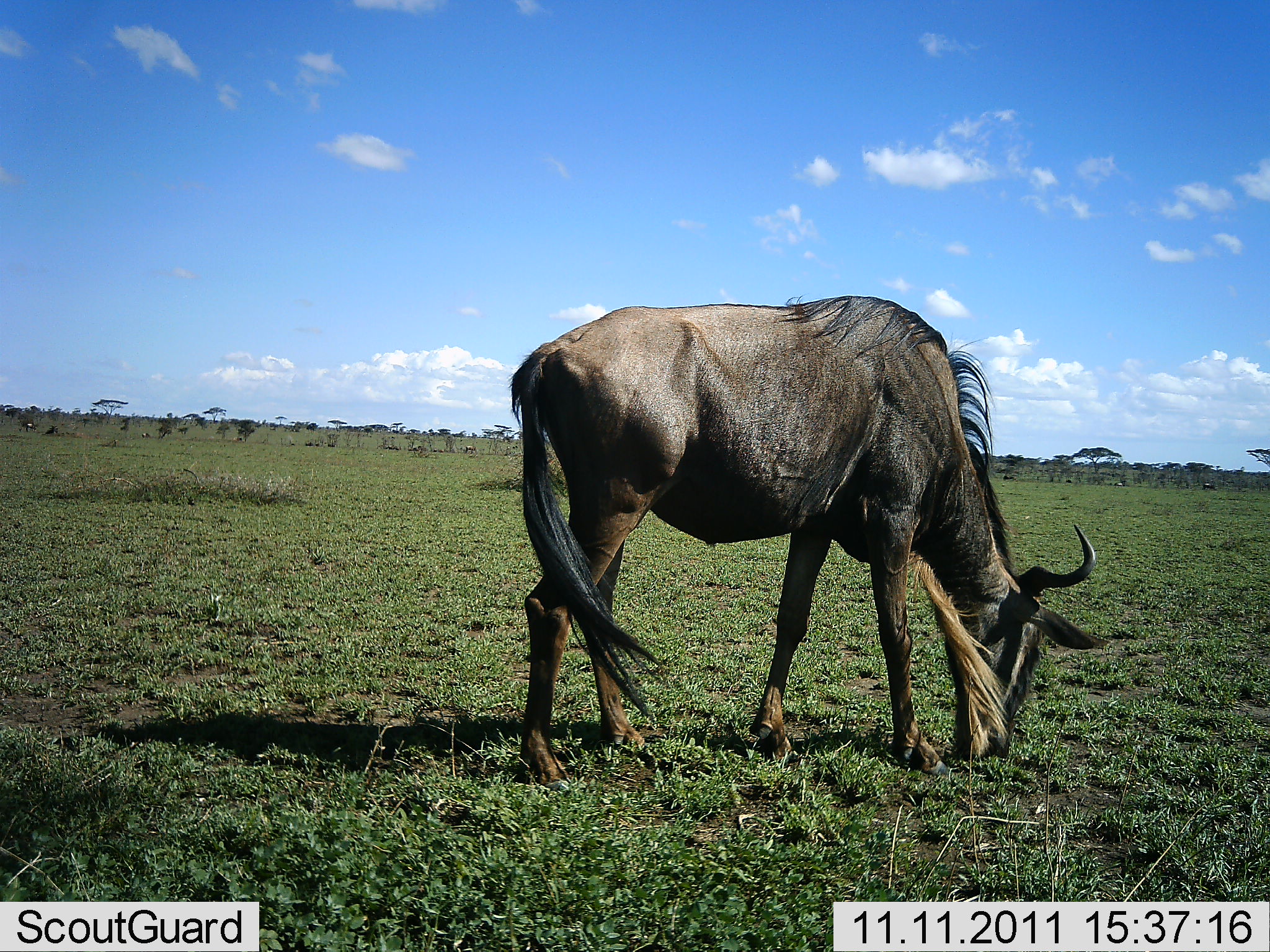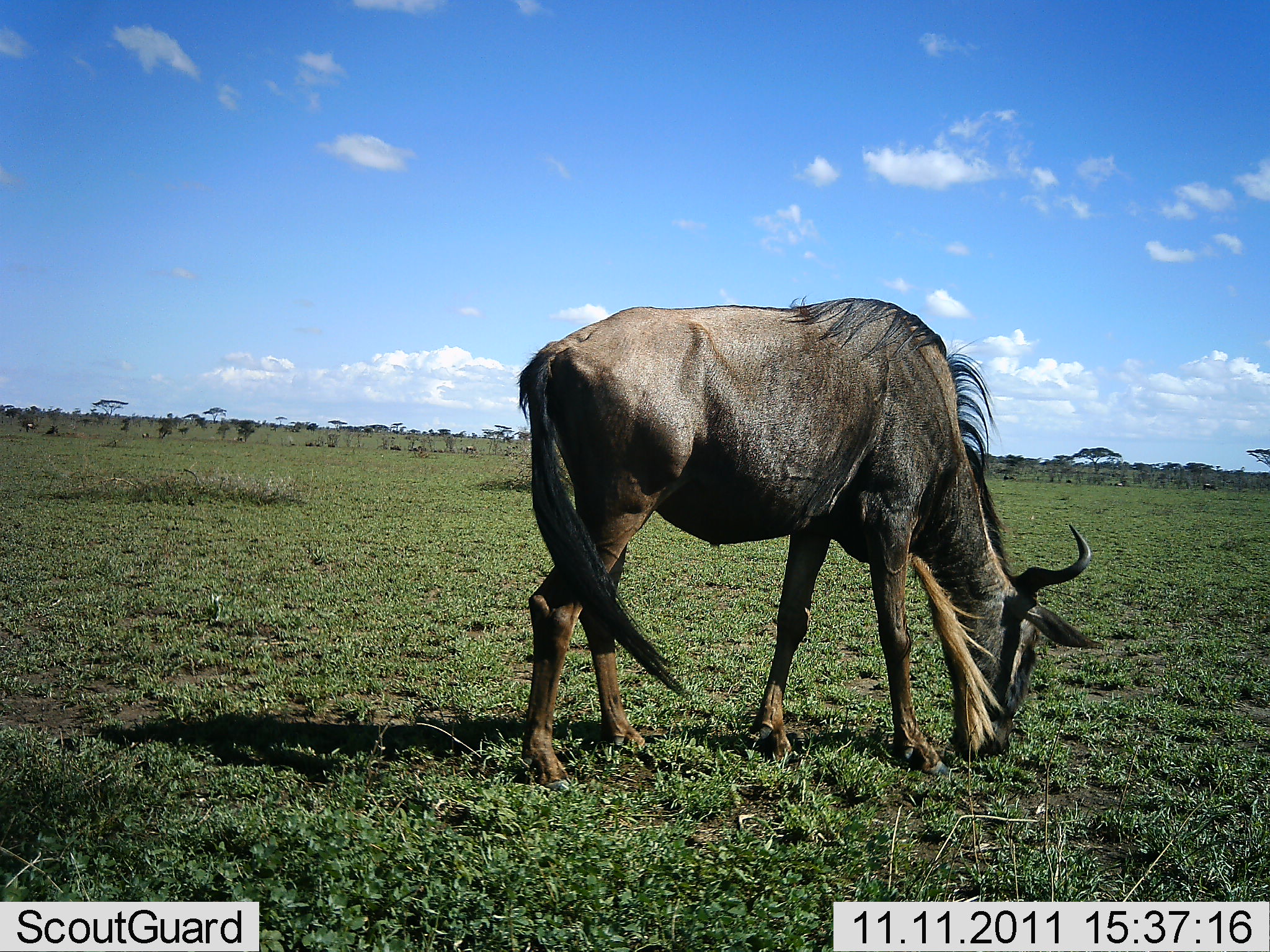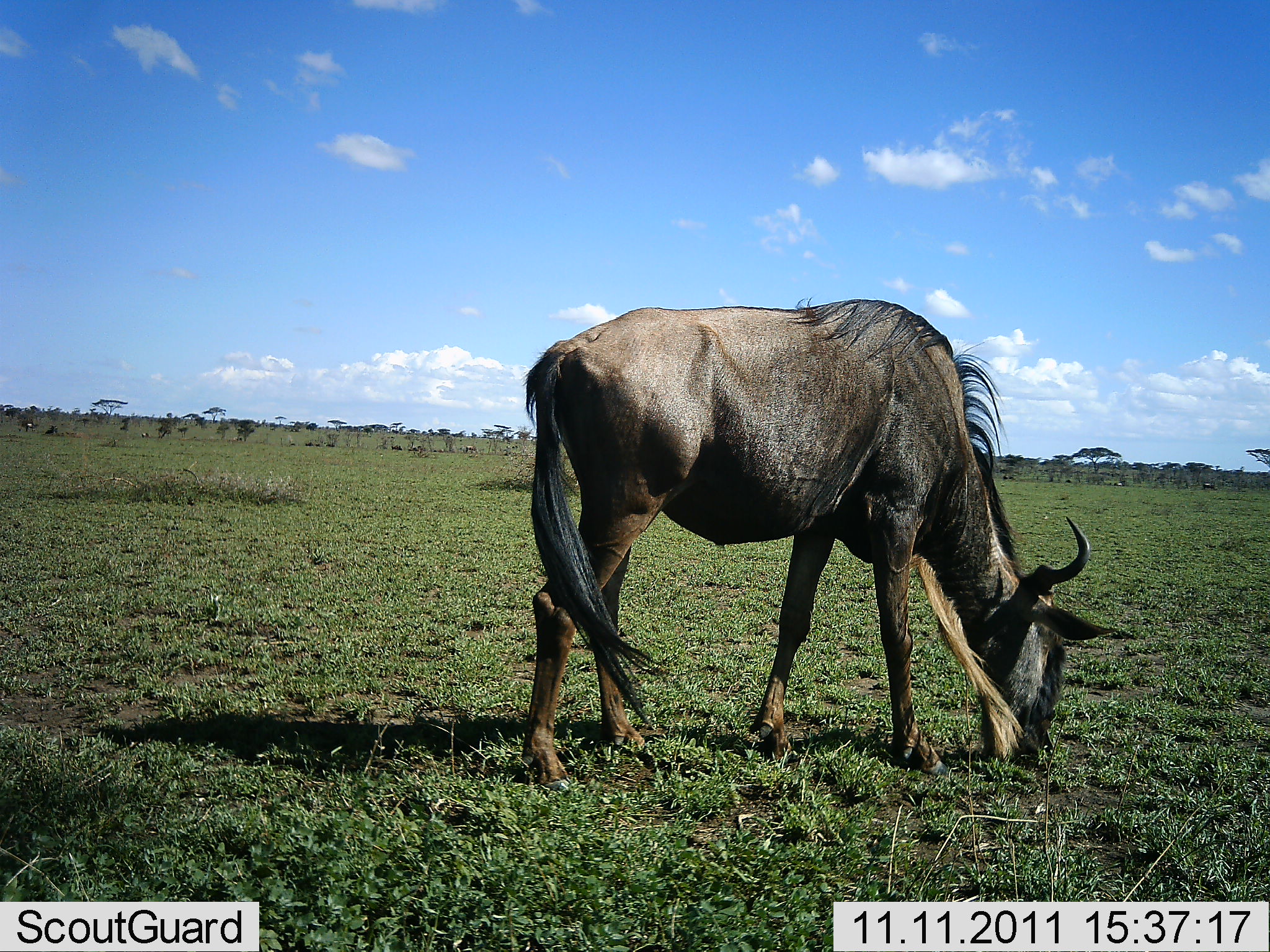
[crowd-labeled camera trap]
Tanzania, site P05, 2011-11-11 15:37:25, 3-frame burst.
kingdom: Animalia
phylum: Chordata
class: Mammalia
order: Artiodactyla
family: Bovidae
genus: Connochaetes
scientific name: Connochaetes taurinus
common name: blue wildebeest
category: wildebeest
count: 1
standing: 30%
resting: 0%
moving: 0%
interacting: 0%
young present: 0%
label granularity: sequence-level